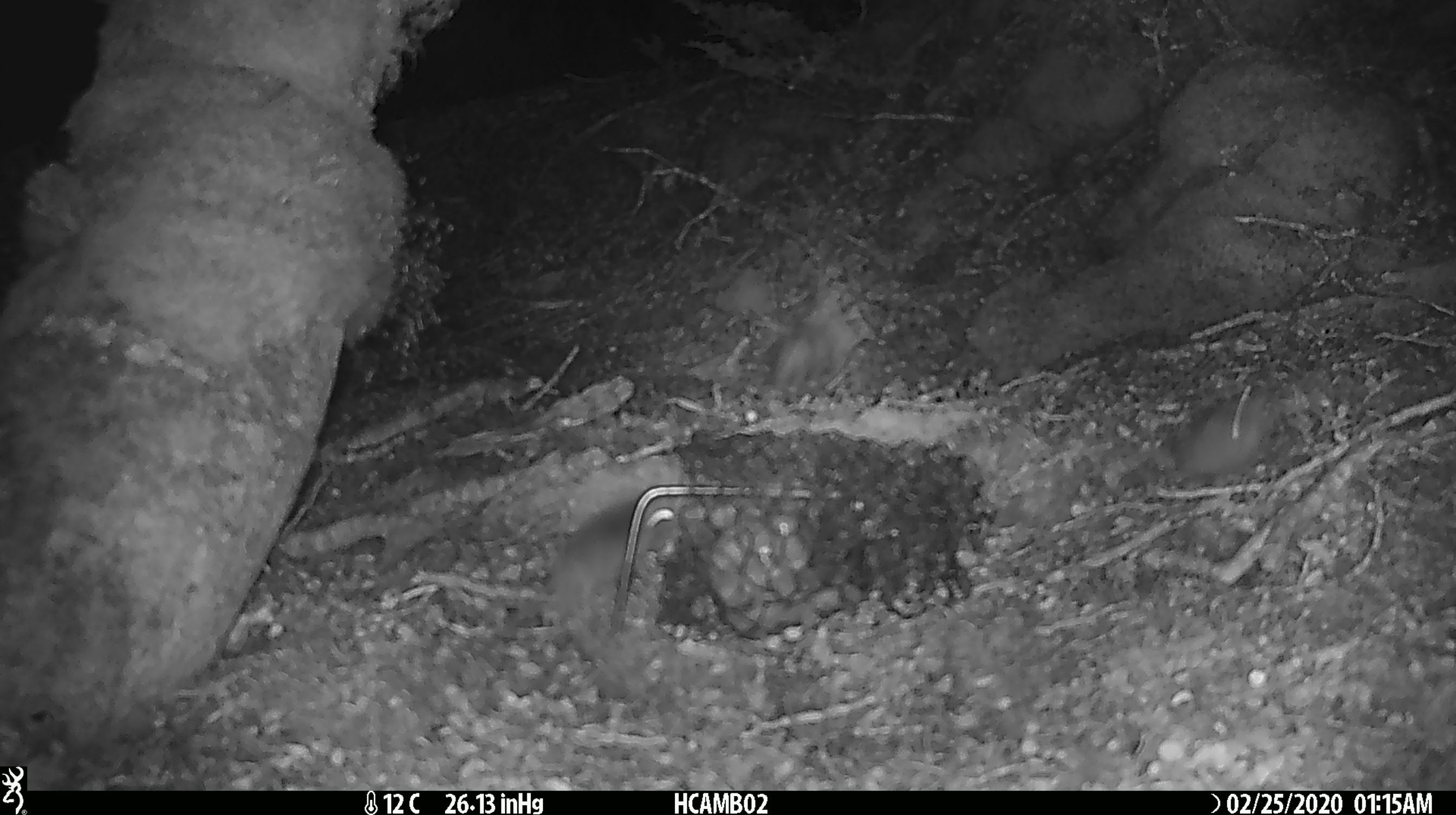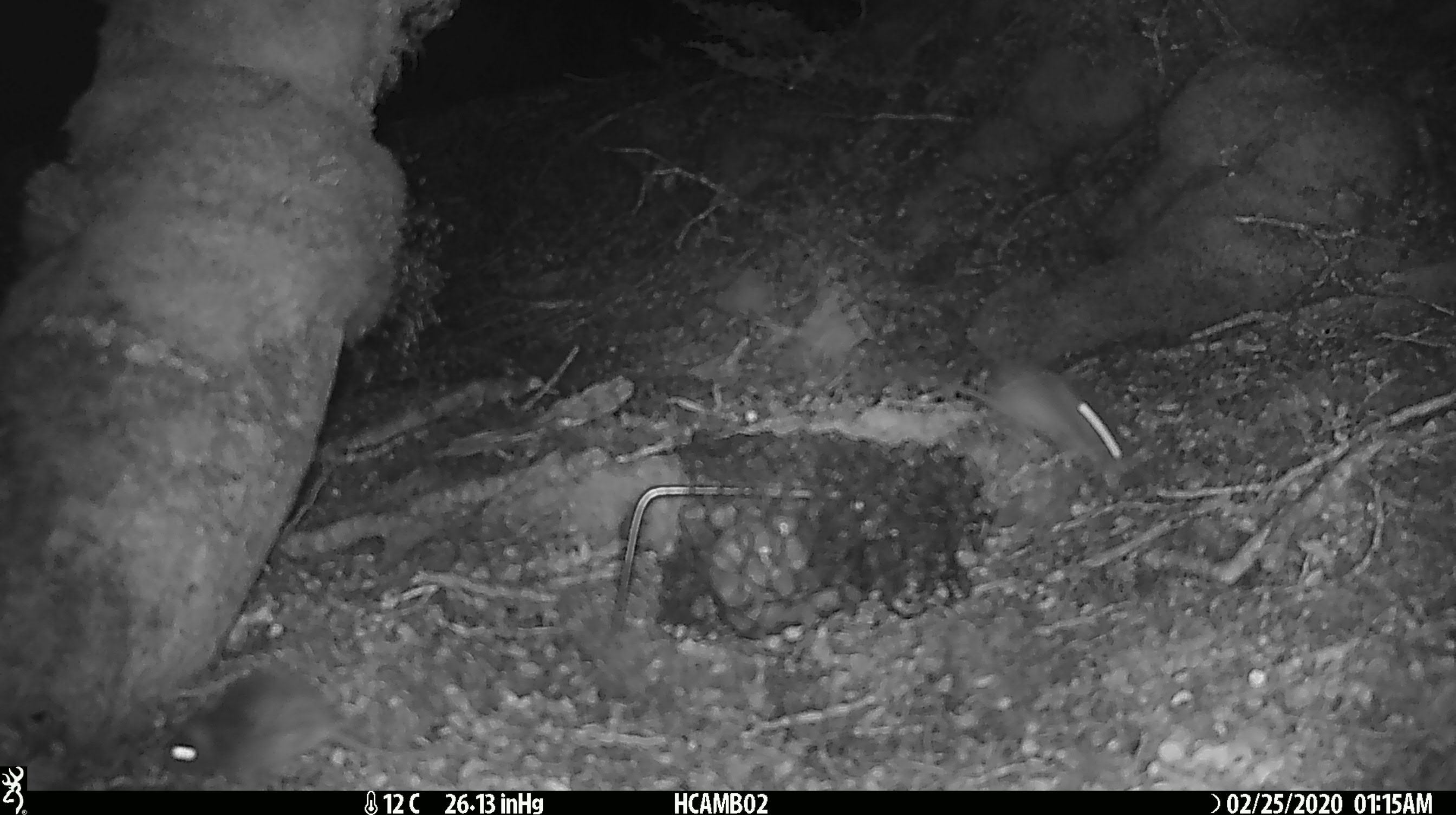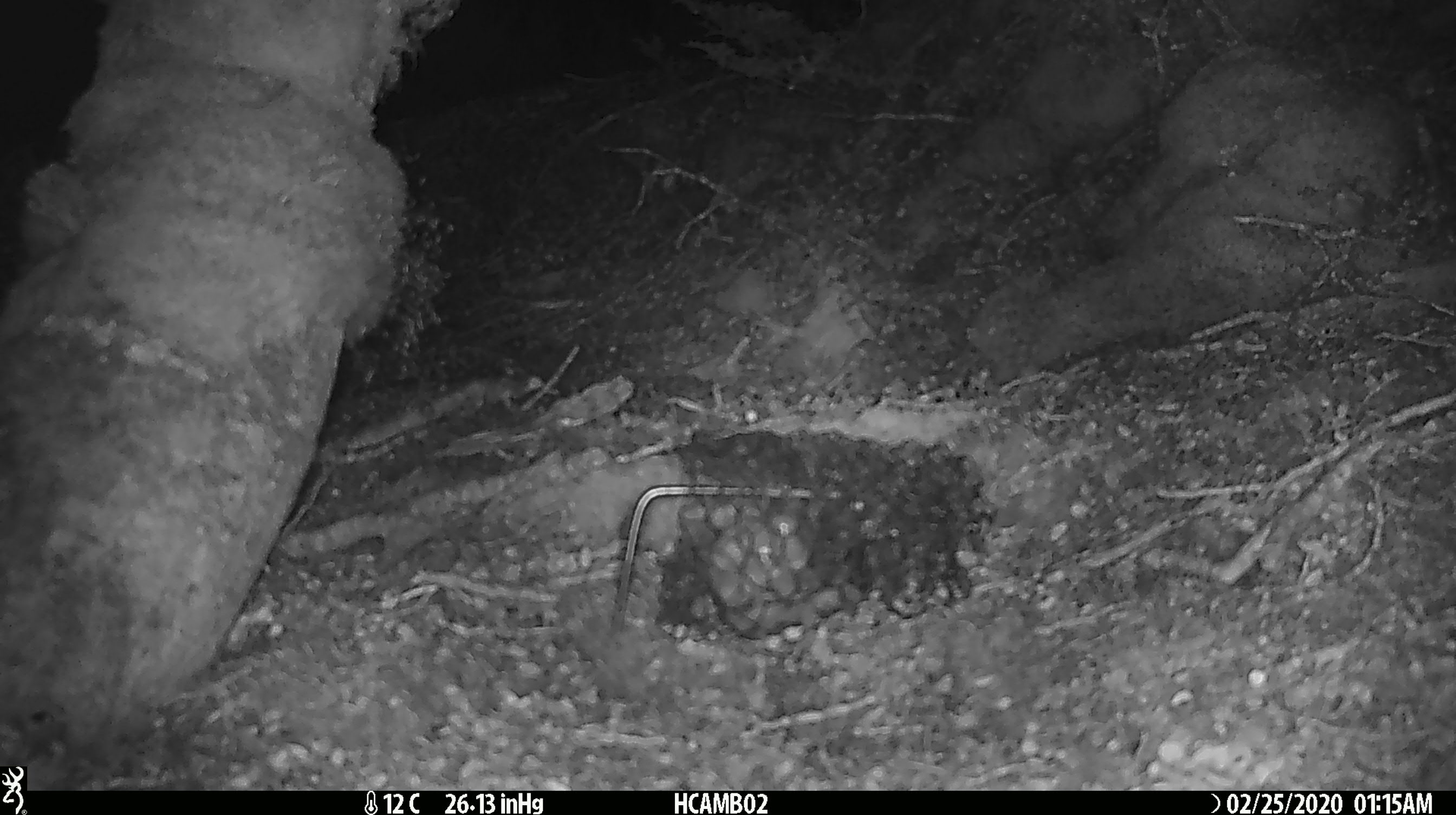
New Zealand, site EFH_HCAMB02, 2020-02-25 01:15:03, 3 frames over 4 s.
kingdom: Animalia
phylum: Chordata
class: Mammalia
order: Rodentia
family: Muridae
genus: Mus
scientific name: Mus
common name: mouse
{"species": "mouse (Mus)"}